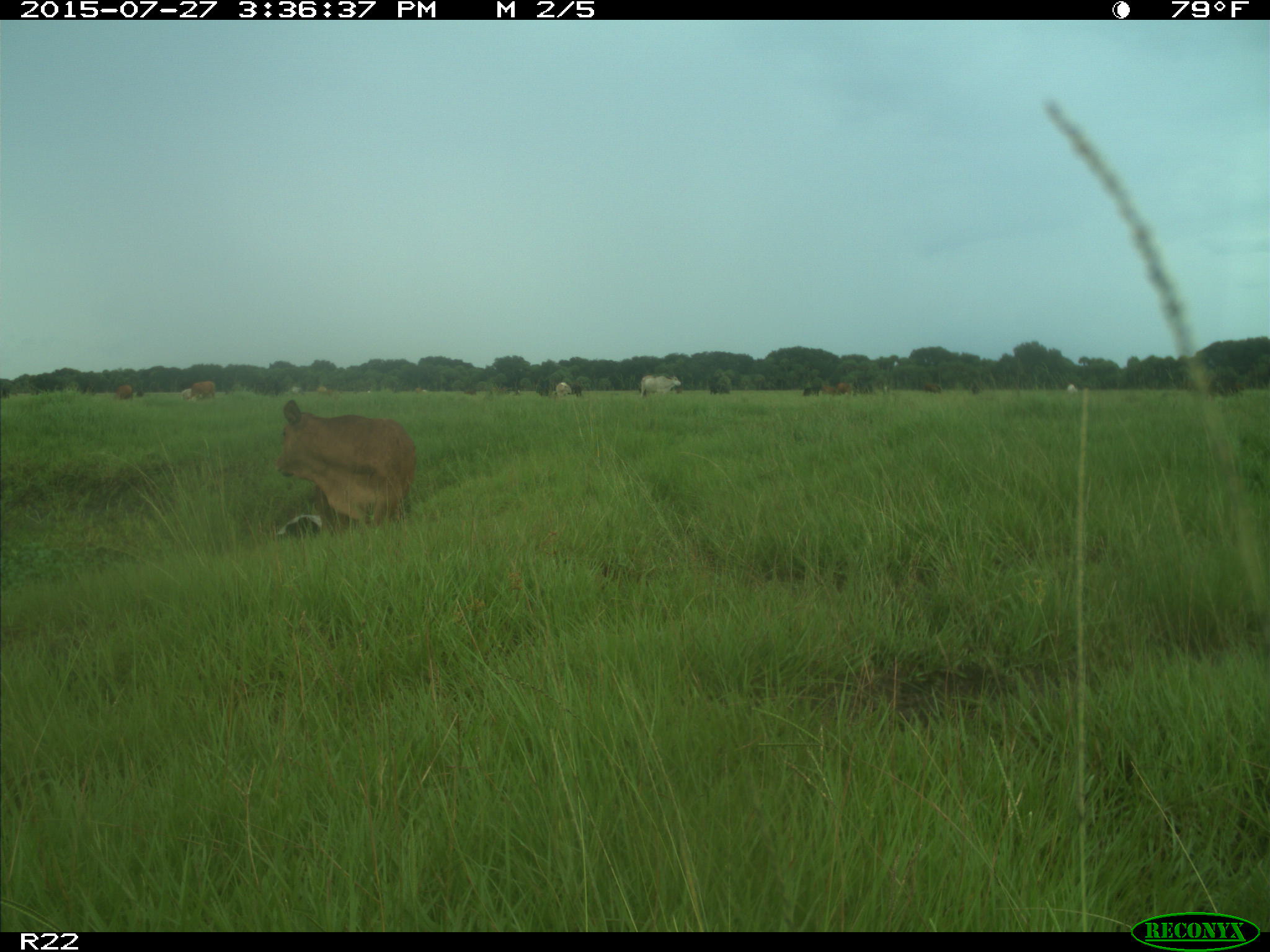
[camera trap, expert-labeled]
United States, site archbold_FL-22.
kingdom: Animalia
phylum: Chordata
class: Mammalia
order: Artiodactyla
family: Bovidae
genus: Bos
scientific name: Bos taurus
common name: domestic cow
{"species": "Bos taurus (domestic cow)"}